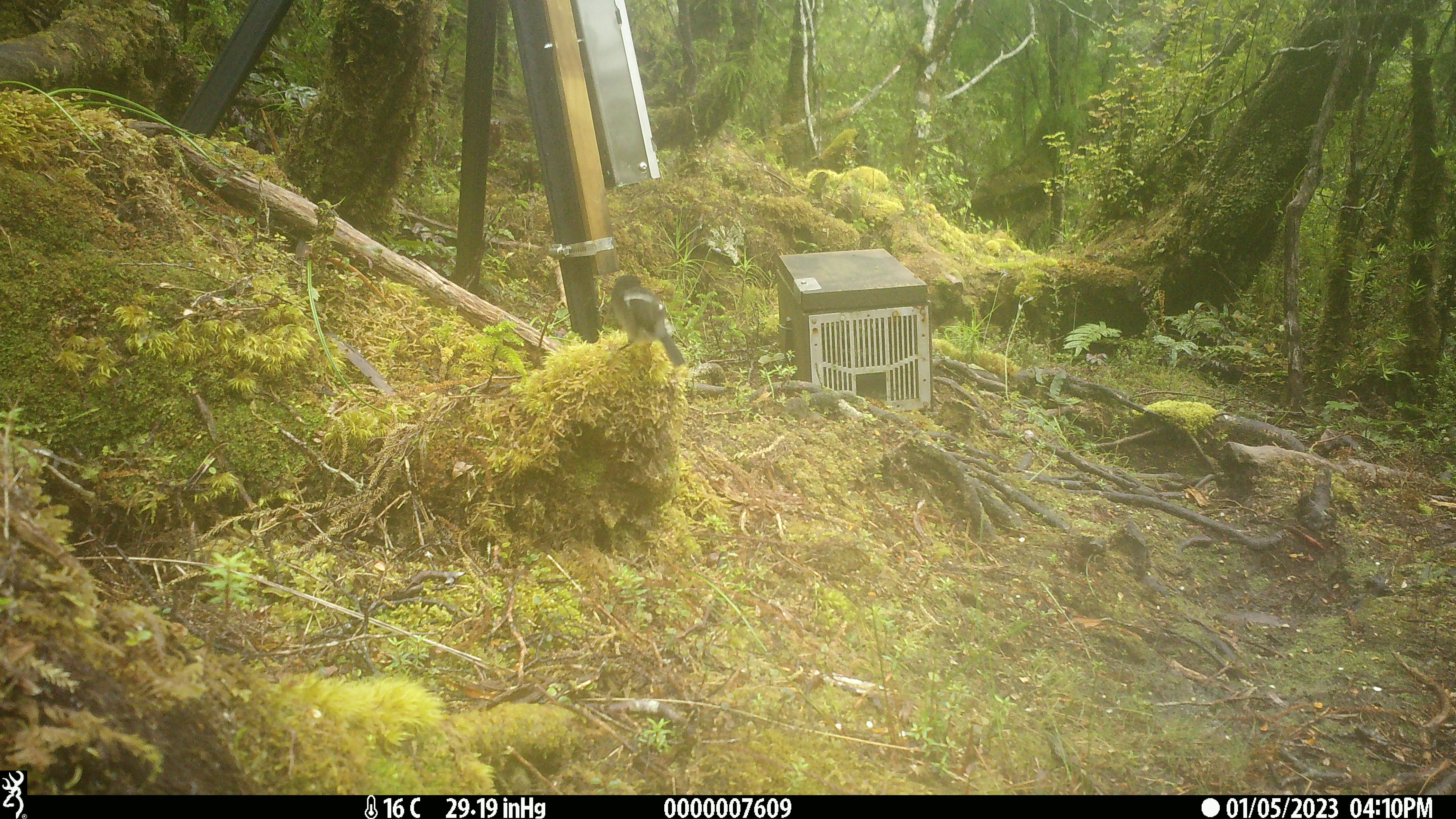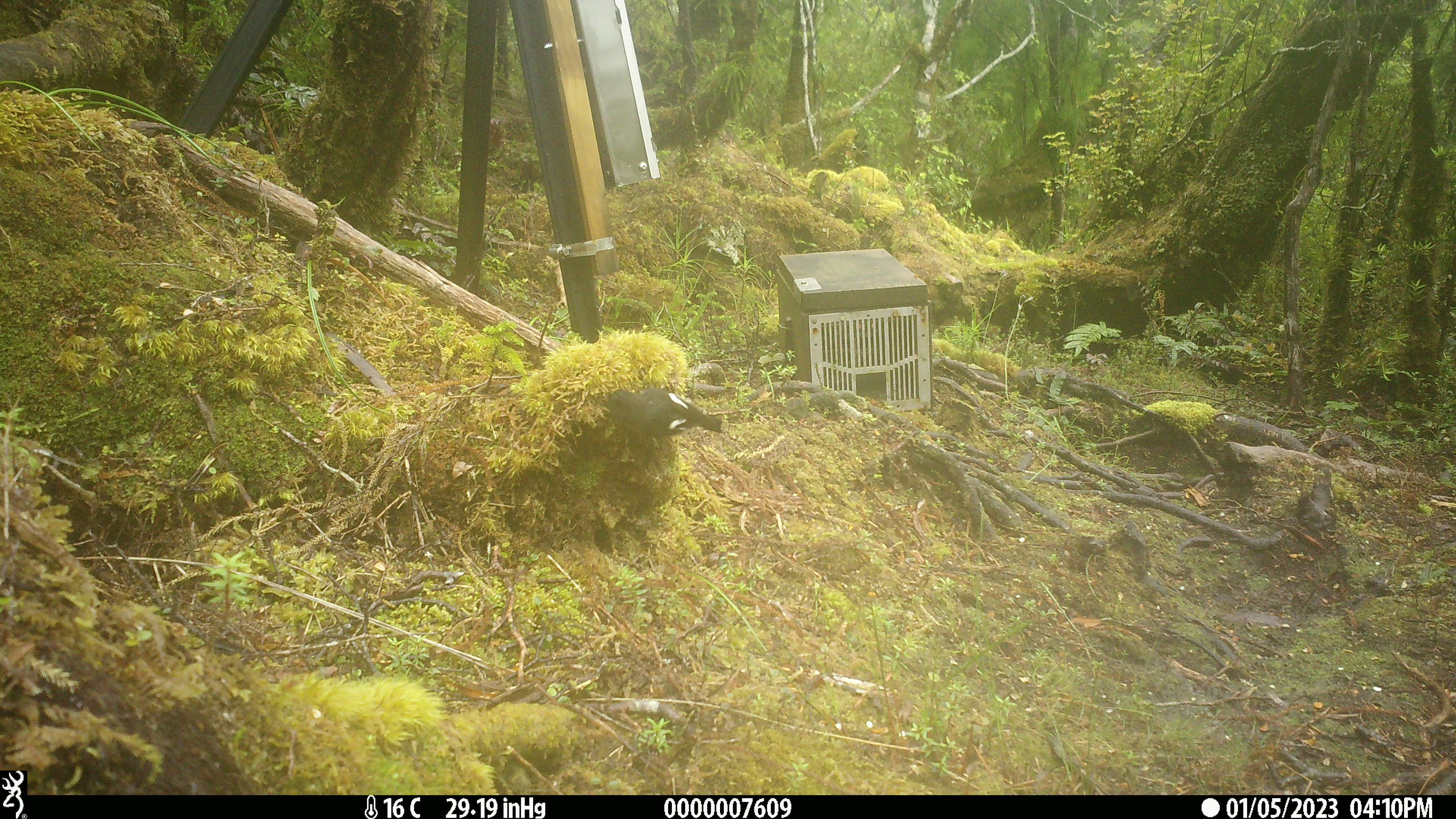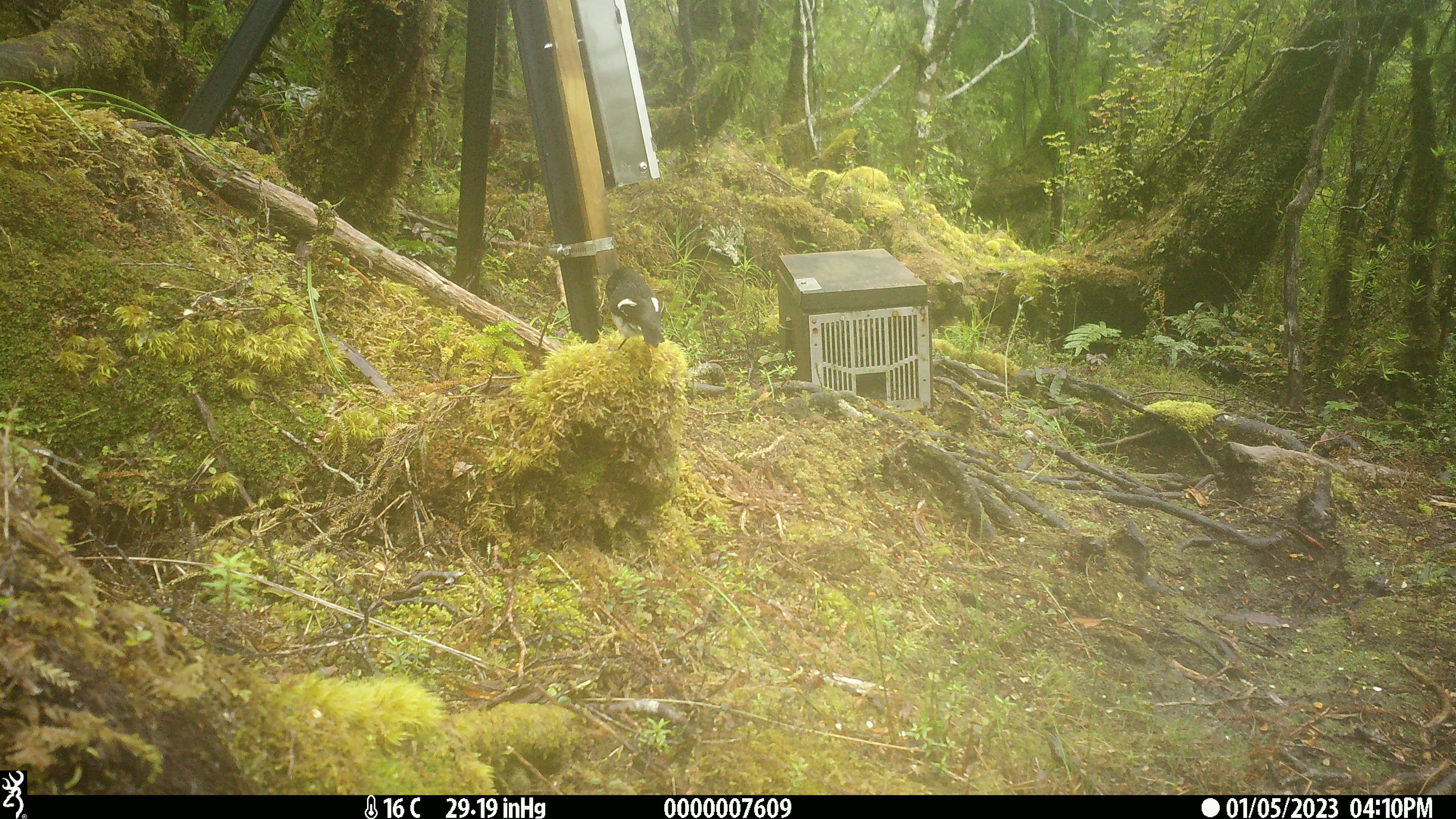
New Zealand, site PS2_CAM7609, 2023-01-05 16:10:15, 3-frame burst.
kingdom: Animalia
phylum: Chordata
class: Aves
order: Passeriformes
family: Petroicidae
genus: Petroica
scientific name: Petroica macrocephala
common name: tomtit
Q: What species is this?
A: Tomtit (Petroica macrocephala).